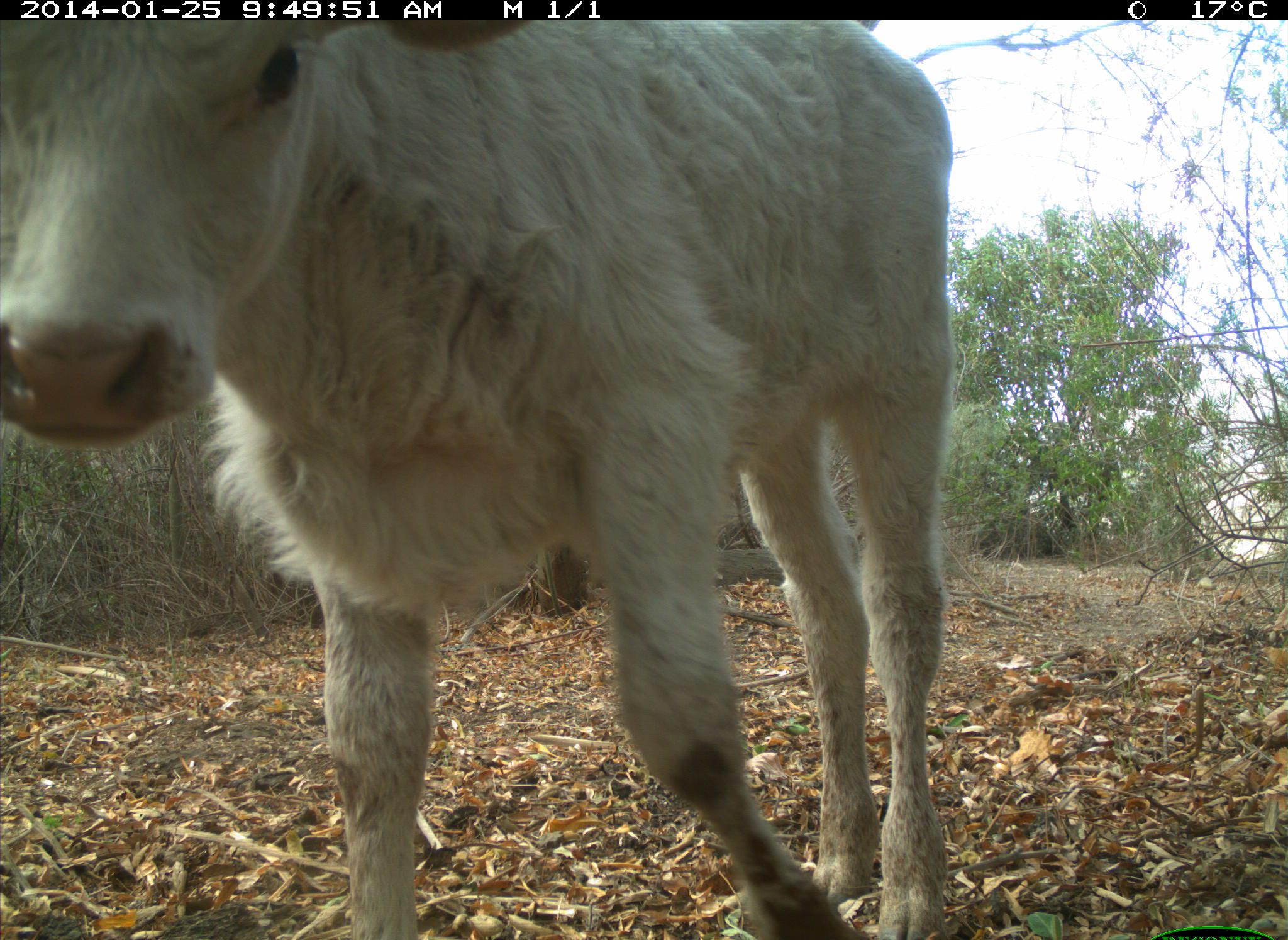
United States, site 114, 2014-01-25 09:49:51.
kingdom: Animalia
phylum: Chordata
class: Mammalia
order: Artiodactyla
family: Bovidae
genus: Bos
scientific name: Bos taurus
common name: cow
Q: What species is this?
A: Cow (Bos taurus).